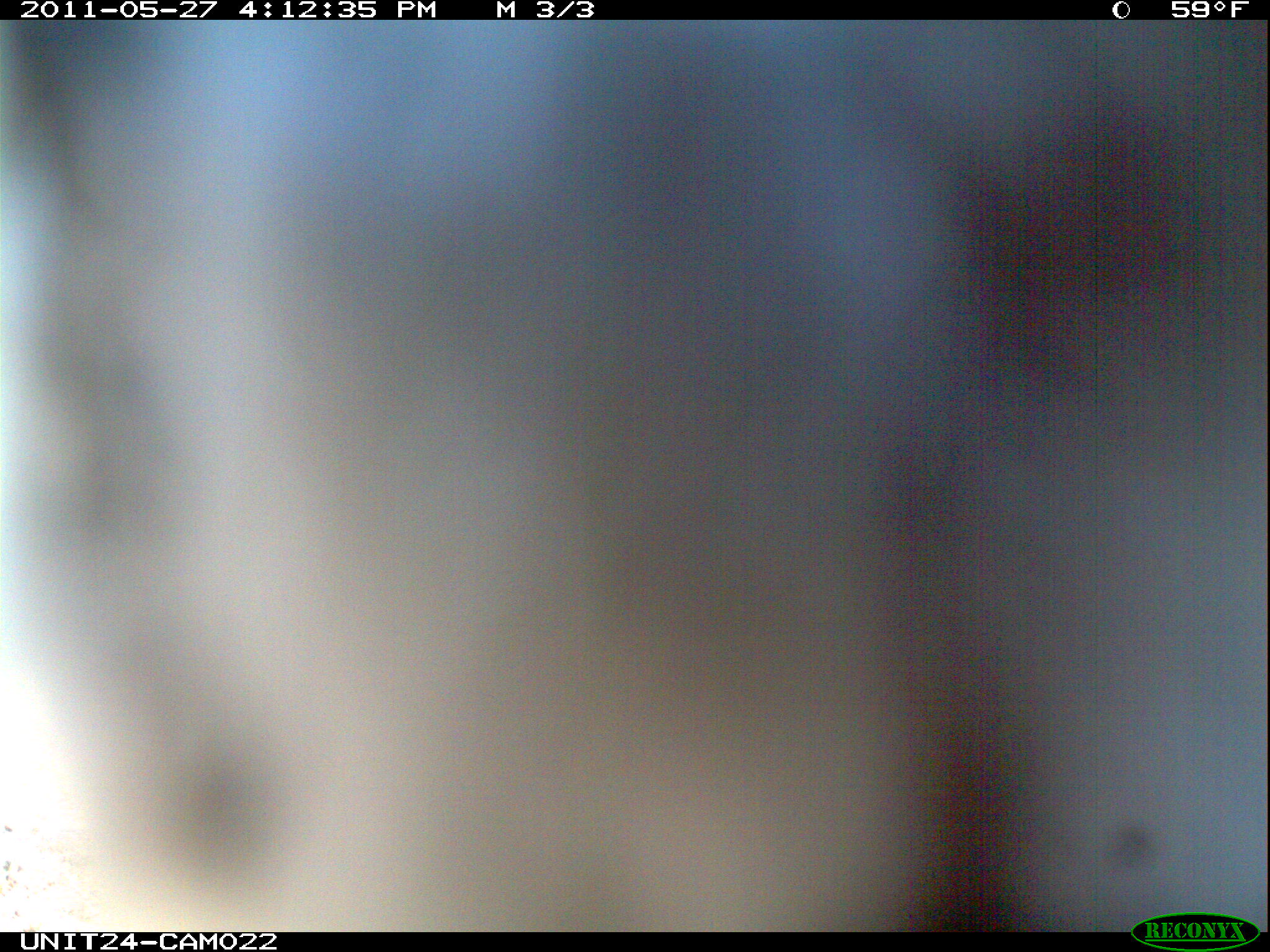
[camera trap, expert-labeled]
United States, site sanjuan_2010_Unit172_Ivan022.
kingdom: Animalia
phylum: Chordata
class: Aves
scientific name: Aves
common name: birds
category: unidentified bird